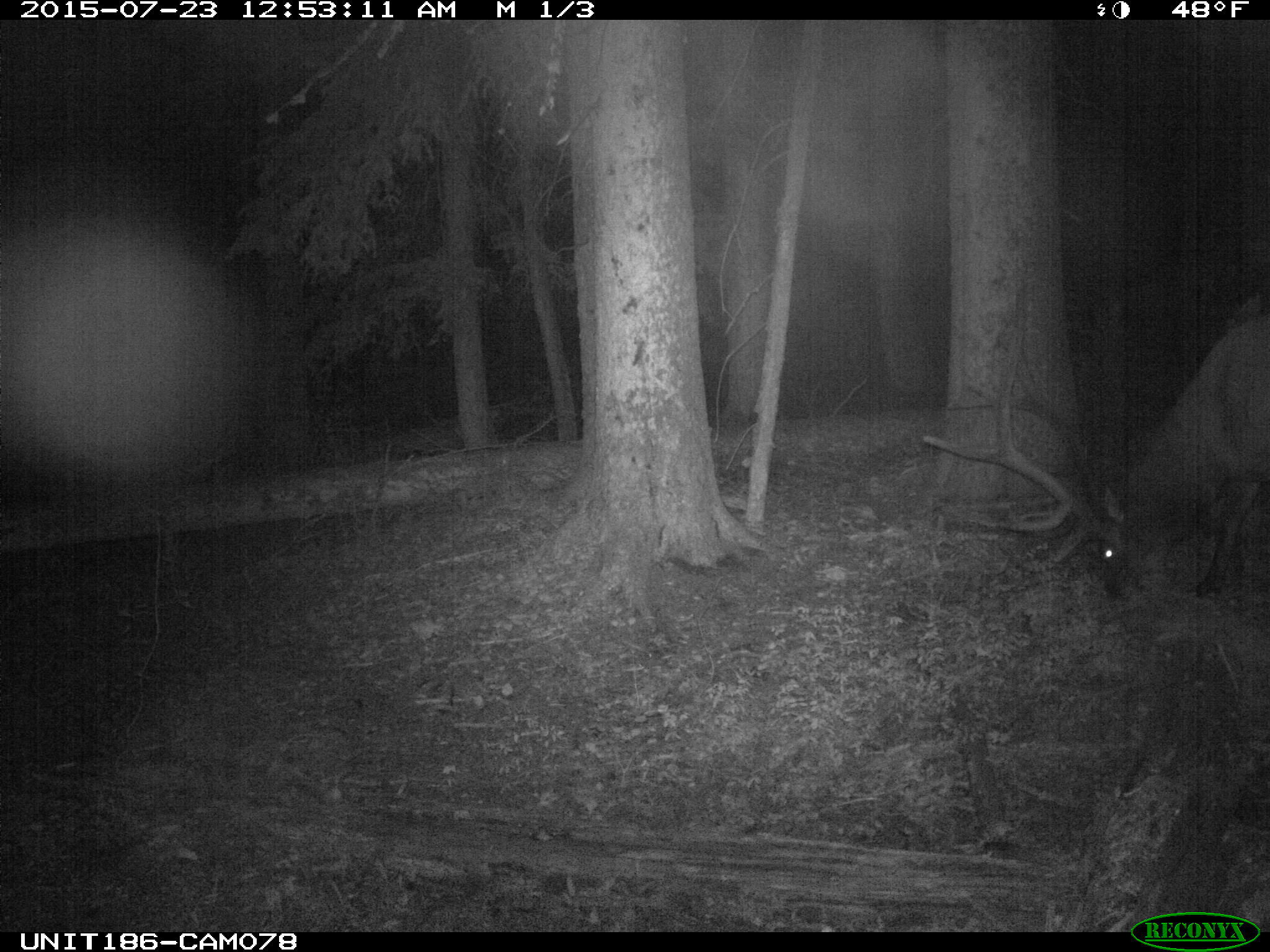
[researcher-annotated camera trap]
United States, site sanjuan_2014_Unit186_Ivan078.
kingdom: Animalia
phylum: Chordata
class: Mammalia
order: Artiodactyla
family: Cervidae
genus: Cervus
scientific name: Cervus elaphus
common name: red deer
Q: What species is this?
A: Cervus elaphus (red deer).